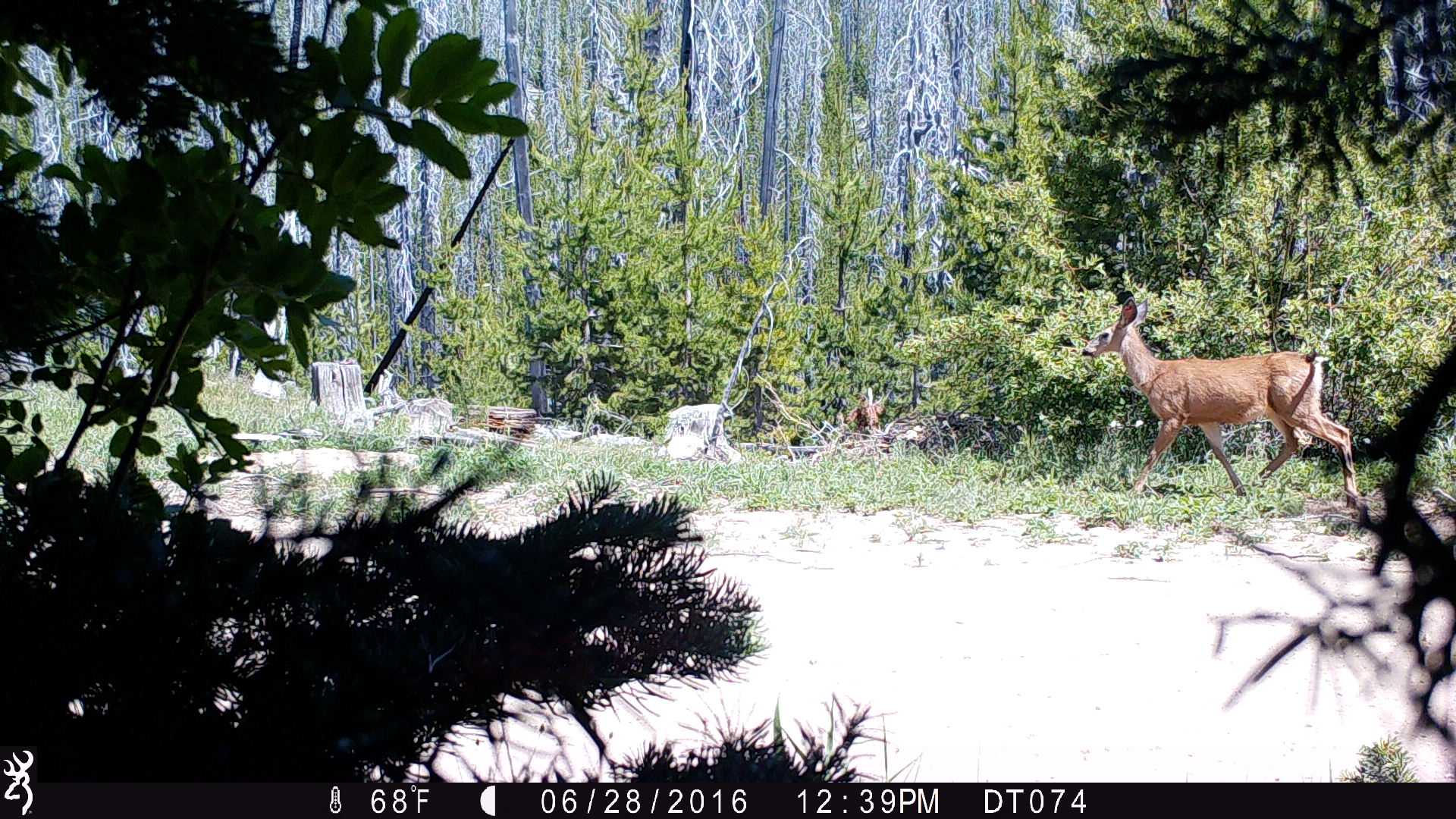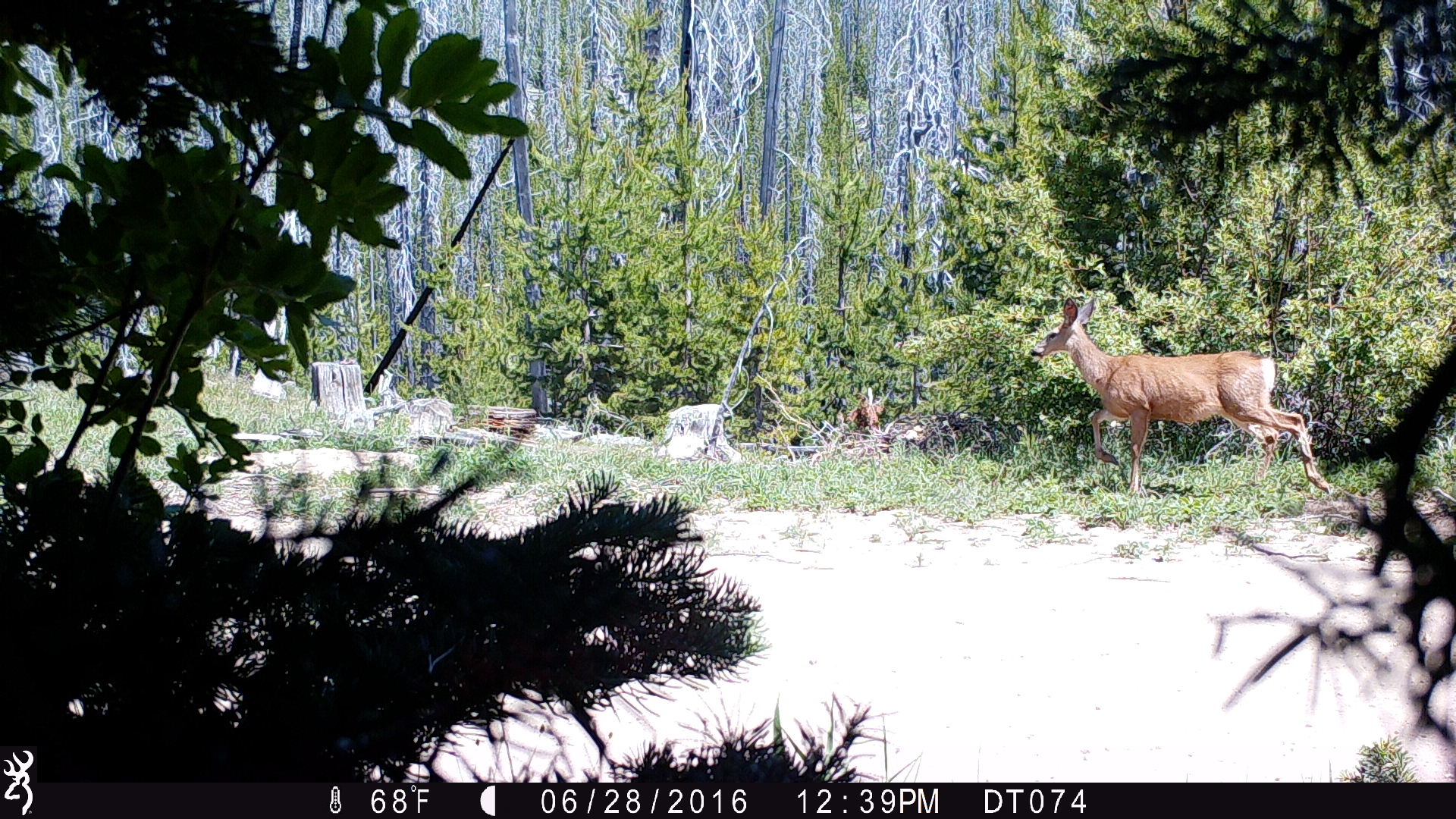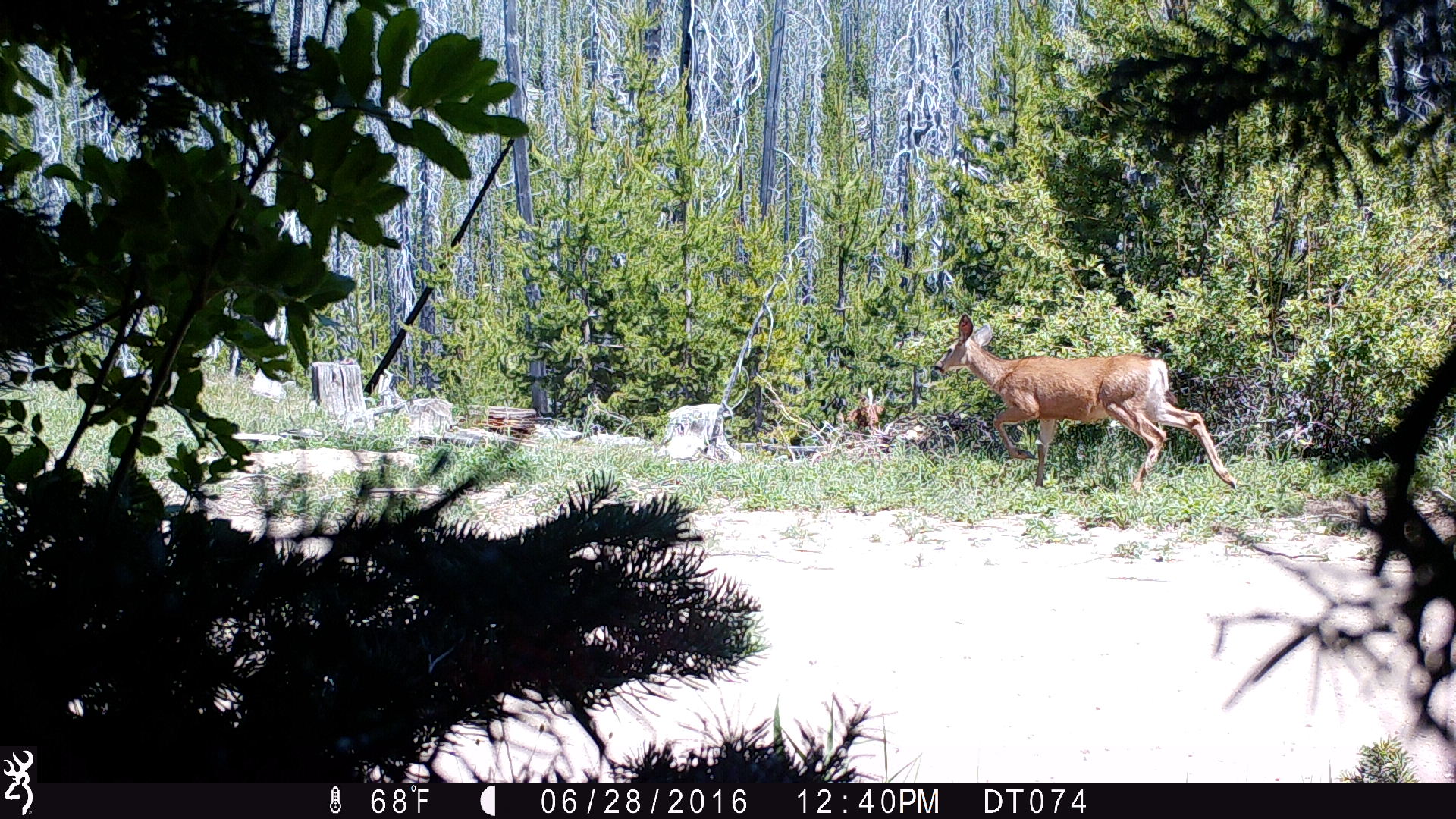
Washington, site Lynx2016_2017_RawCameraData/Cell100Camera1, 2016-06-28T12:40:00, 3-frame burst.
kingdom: Animalia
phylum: Chordata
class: Mammalia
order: Artiodactyla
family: Cervidae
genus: Odocoileus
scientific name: Odocoileus hemionus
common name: mule deer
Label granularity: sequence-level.